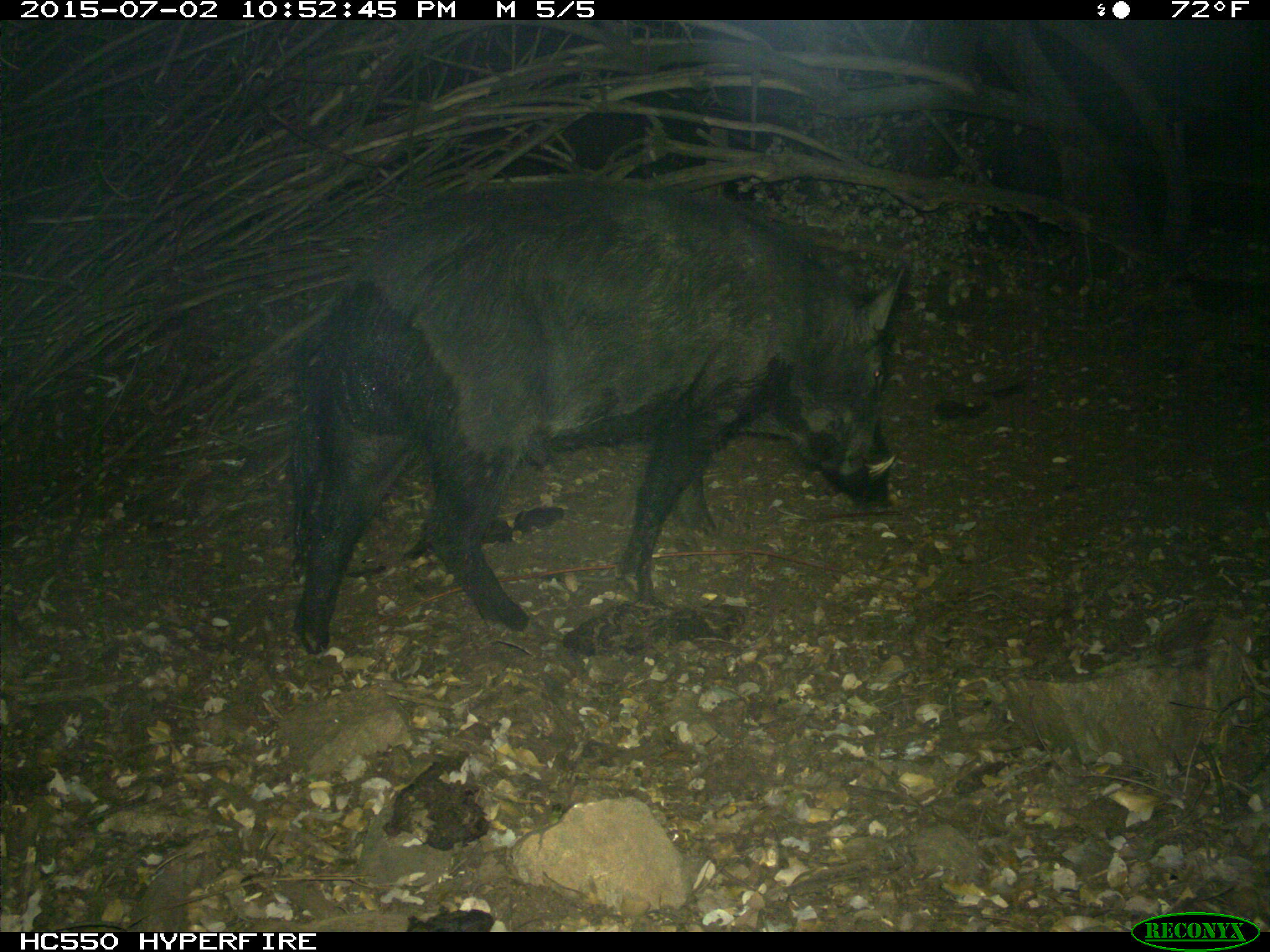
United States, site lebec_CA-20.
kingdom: Animalia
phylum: Chordata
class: Mammalia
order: Artiodactyla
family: Suidae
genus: Sus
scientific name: Sus scrofa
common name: wild boar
Sus scrofa (wild boar).